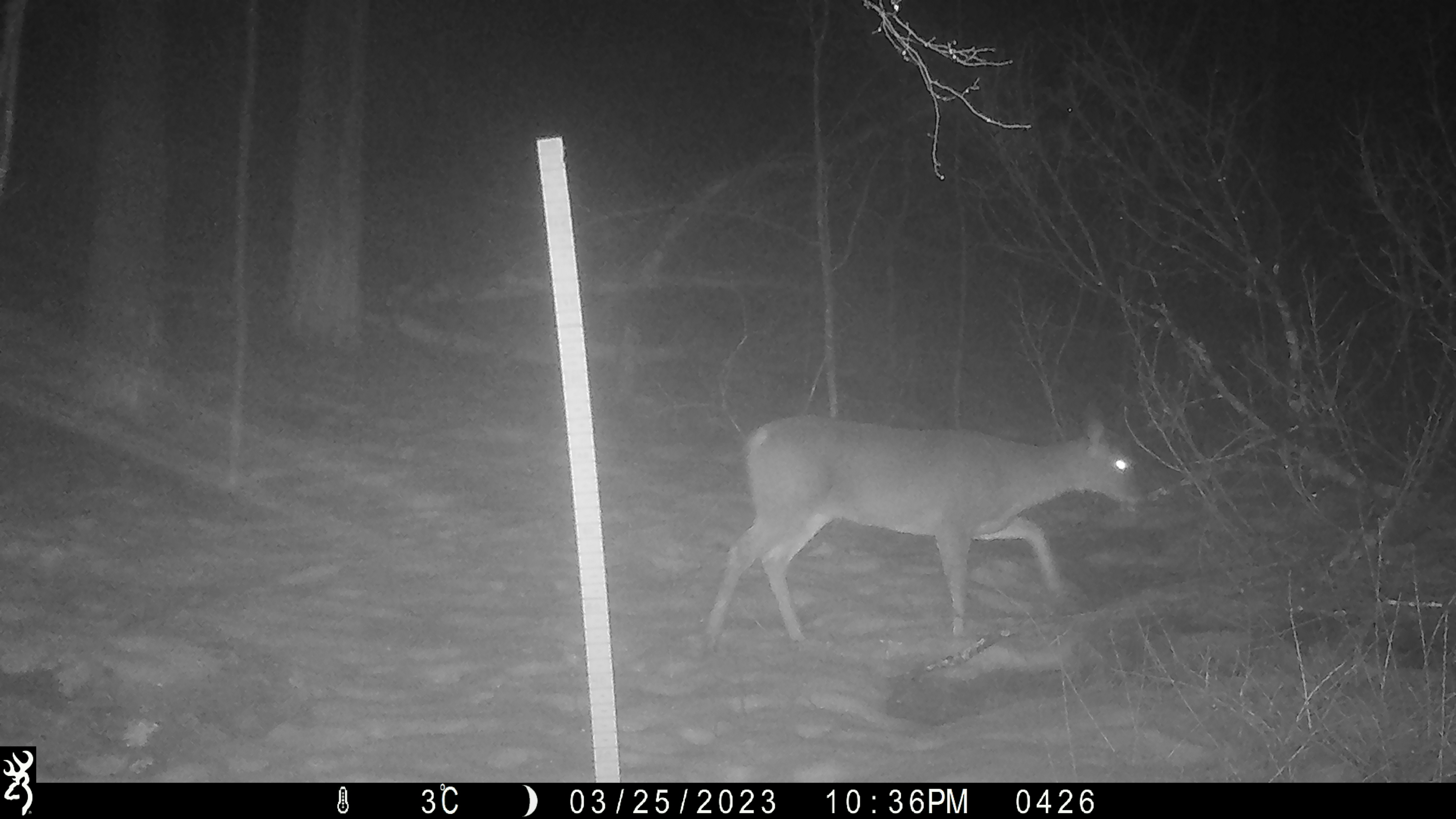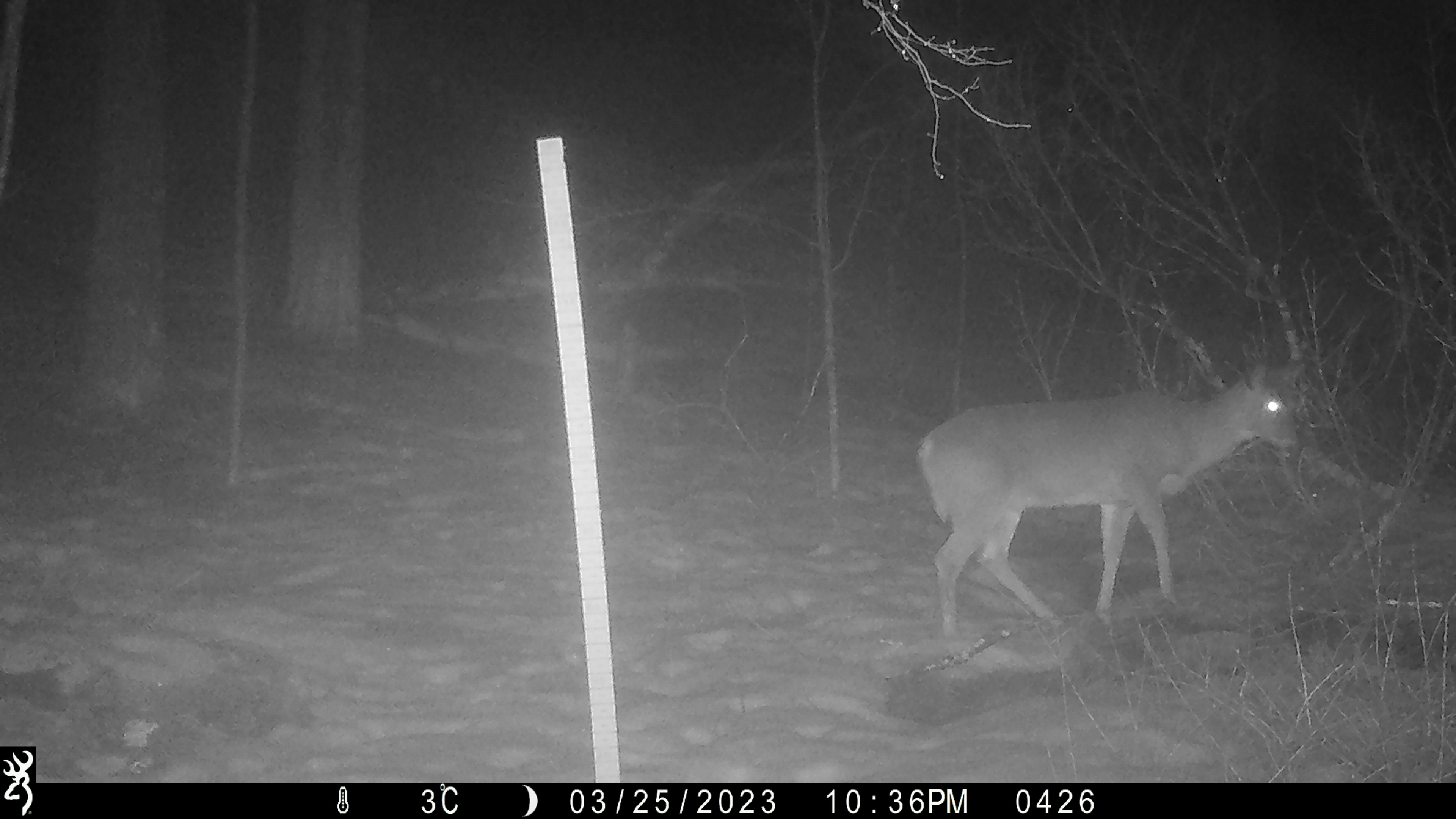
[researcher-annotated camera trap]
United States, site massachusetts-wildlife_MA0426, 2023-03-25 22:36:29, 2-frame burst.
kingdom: Animalia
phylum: Chordata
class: Mammalia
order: Artiodactyla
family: Cervidae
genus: Odocoileus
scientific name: Odocoileus virginianus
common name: white-tailed deer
White-tailed deer (Odocoileus virginianus).